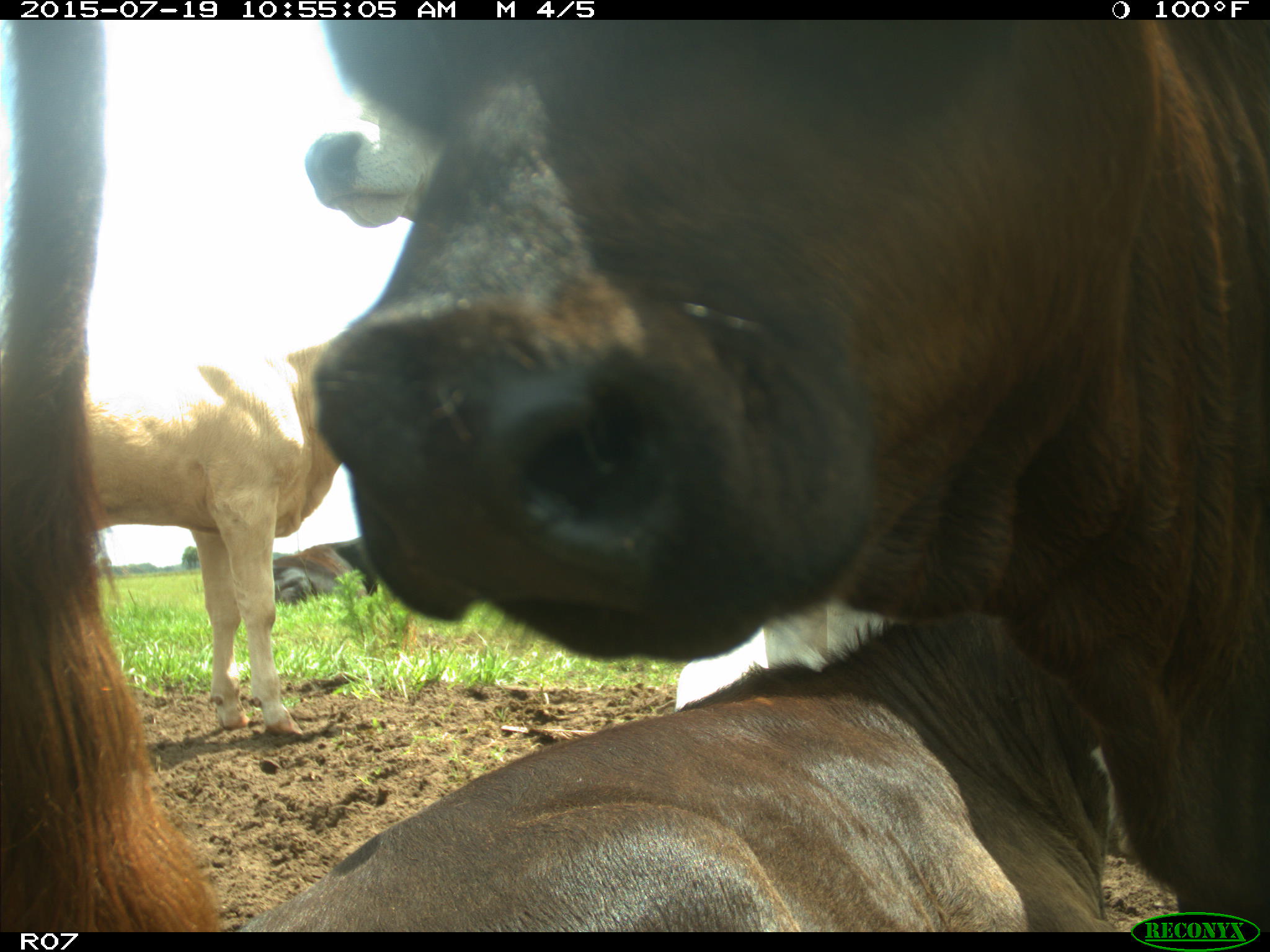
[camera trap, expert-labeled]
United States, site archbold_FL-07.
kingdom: Animalia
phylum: Chordata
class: Mammalia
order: Artiodactyla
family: Bovidae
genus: Bos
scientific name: Bos taurus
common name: domestic cow